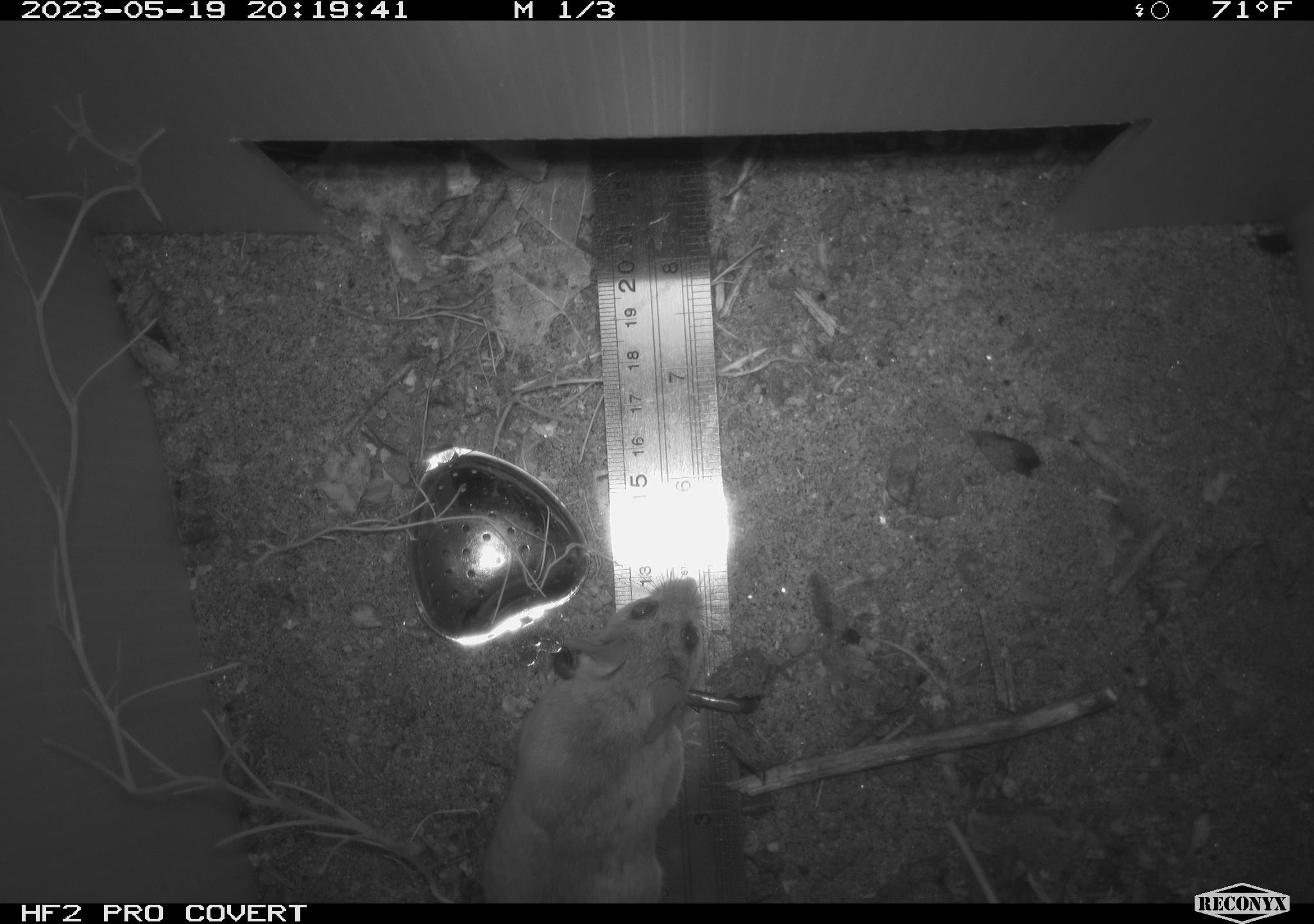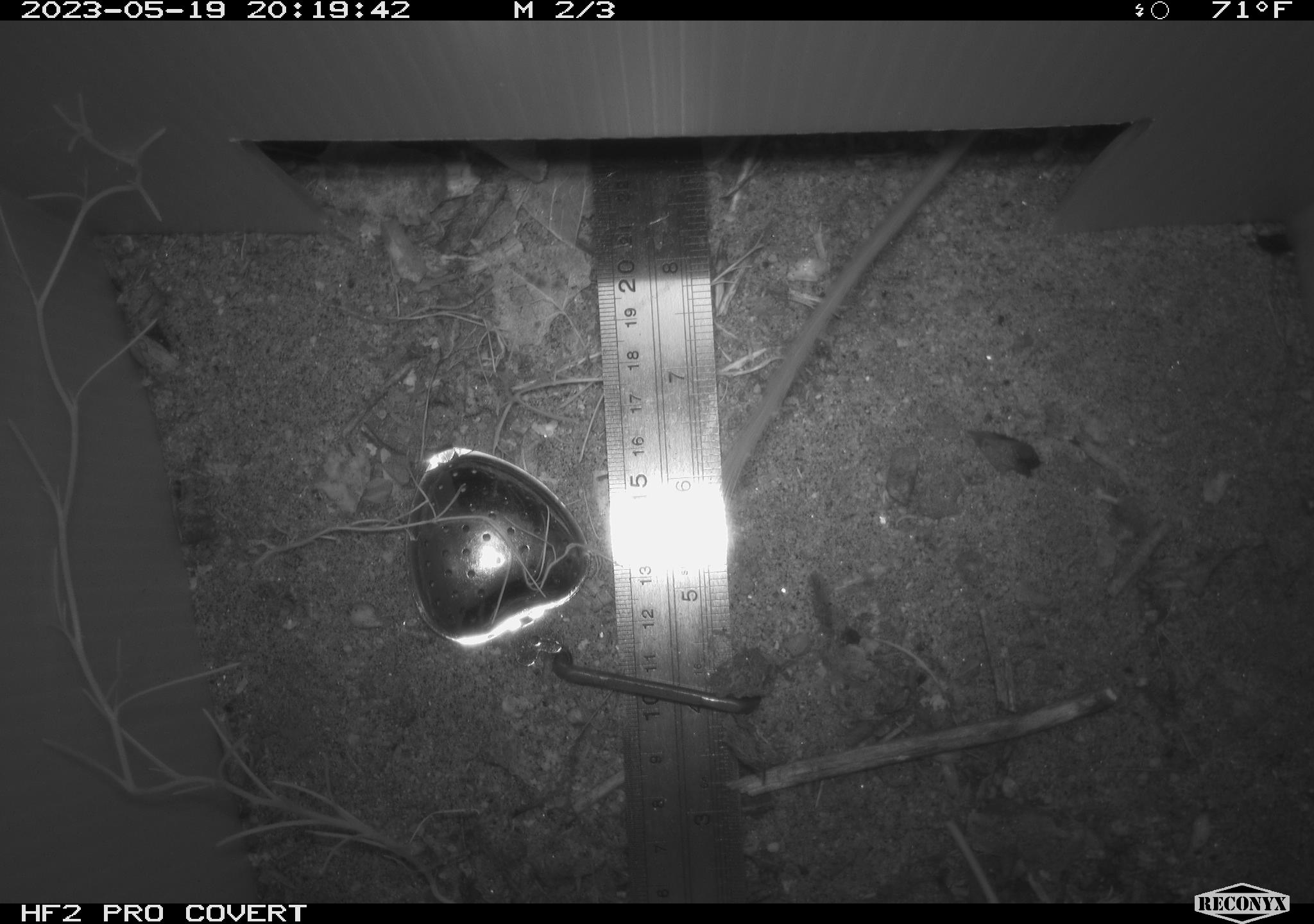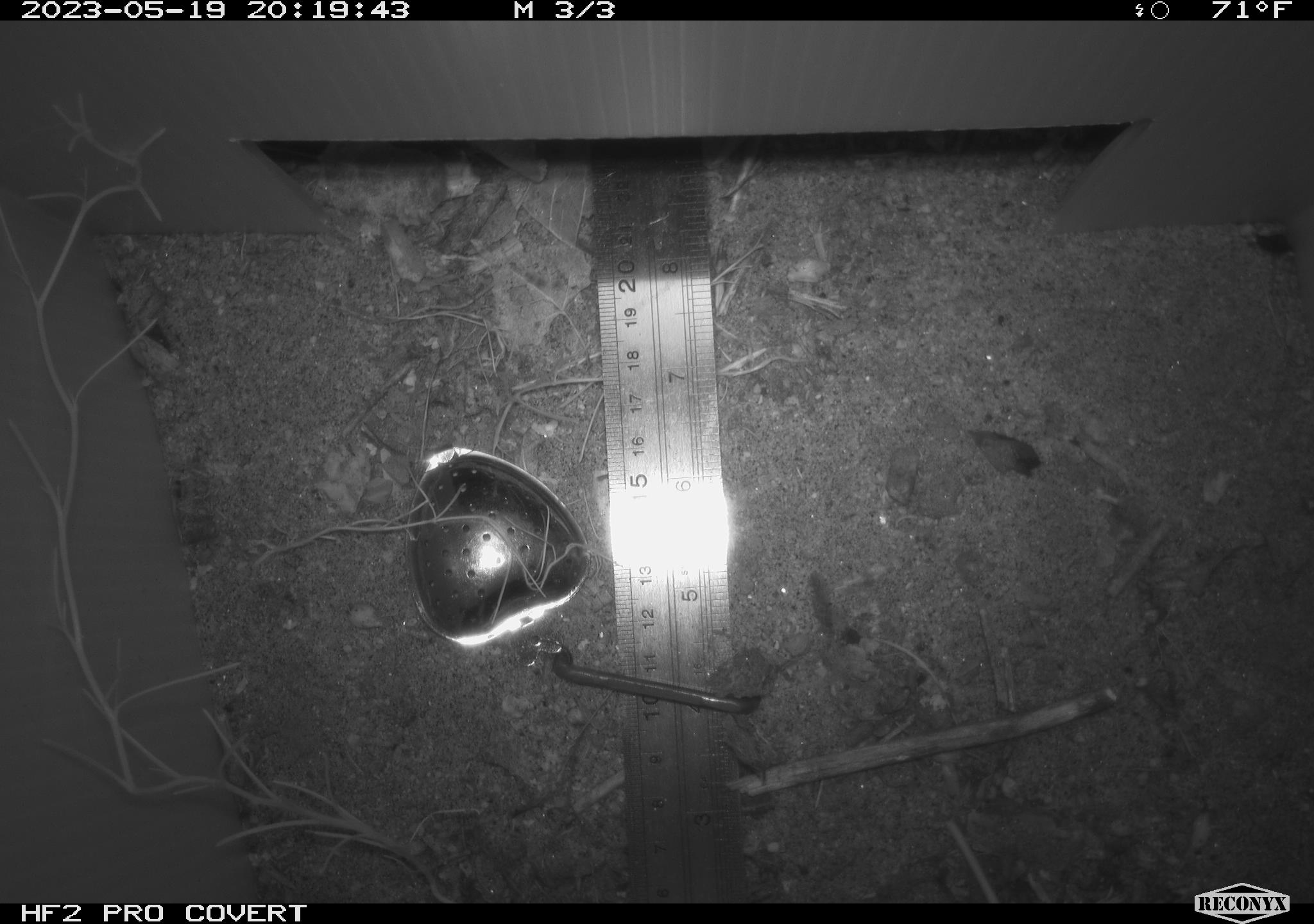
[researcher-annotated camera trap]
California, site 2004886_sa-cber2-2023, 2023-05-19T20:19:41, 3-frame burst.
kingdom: Animalia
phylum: Chordata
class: Mammalia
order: Rodentia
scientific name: Rodentia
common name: mouse species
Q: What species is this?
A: Mouse species (Rodentia).